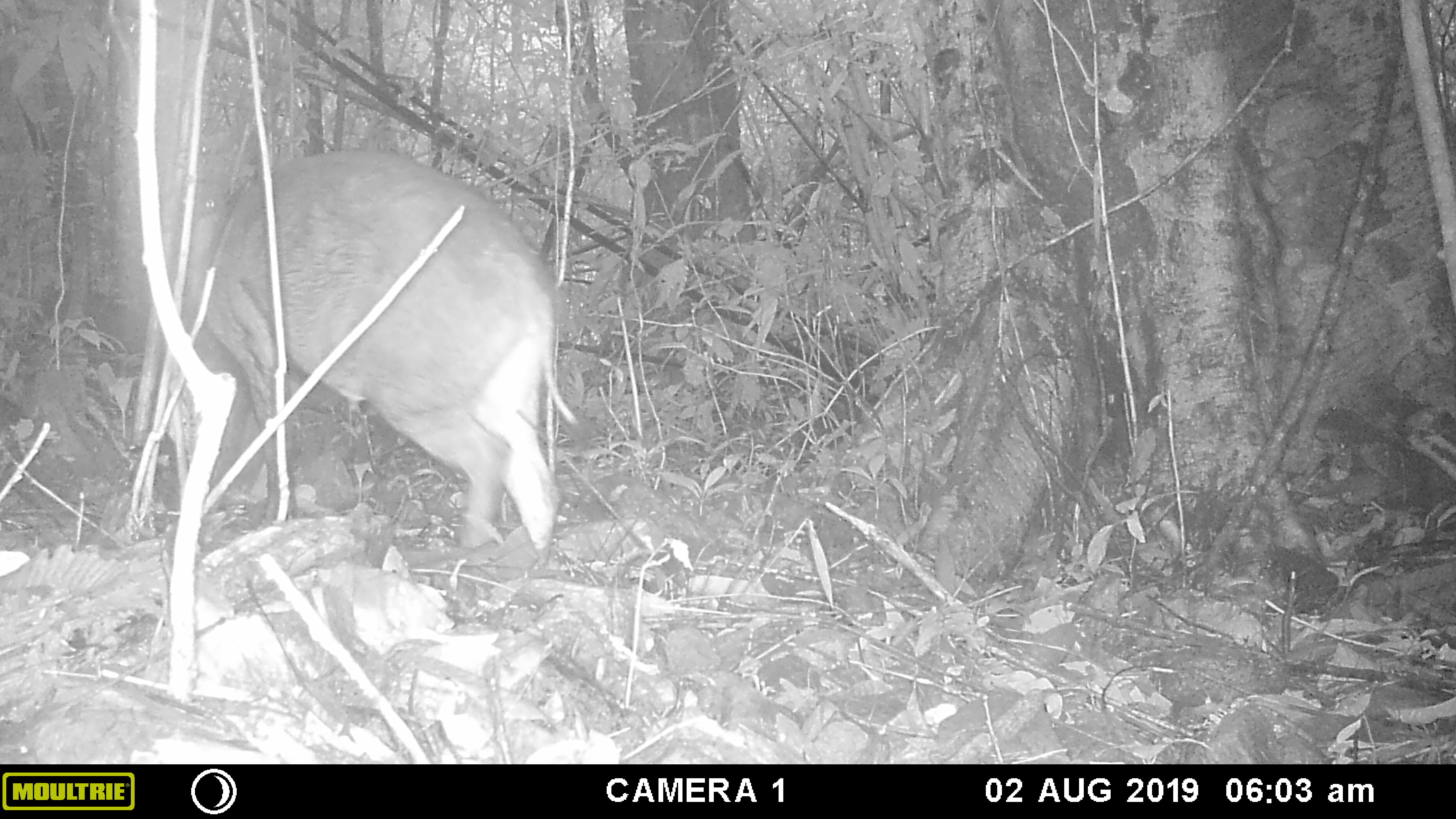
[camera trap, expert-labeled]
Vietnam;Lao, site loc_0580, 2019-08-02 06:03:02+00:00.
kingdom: Animalia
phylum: Chordata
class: Mammalia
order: Artiodactyla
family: Suidae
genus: Sus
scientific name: Sus scrofa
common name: eurasian wild pig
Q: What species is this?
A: Eurasian wild pig (Sus scrofa).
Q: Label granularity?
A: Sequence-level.